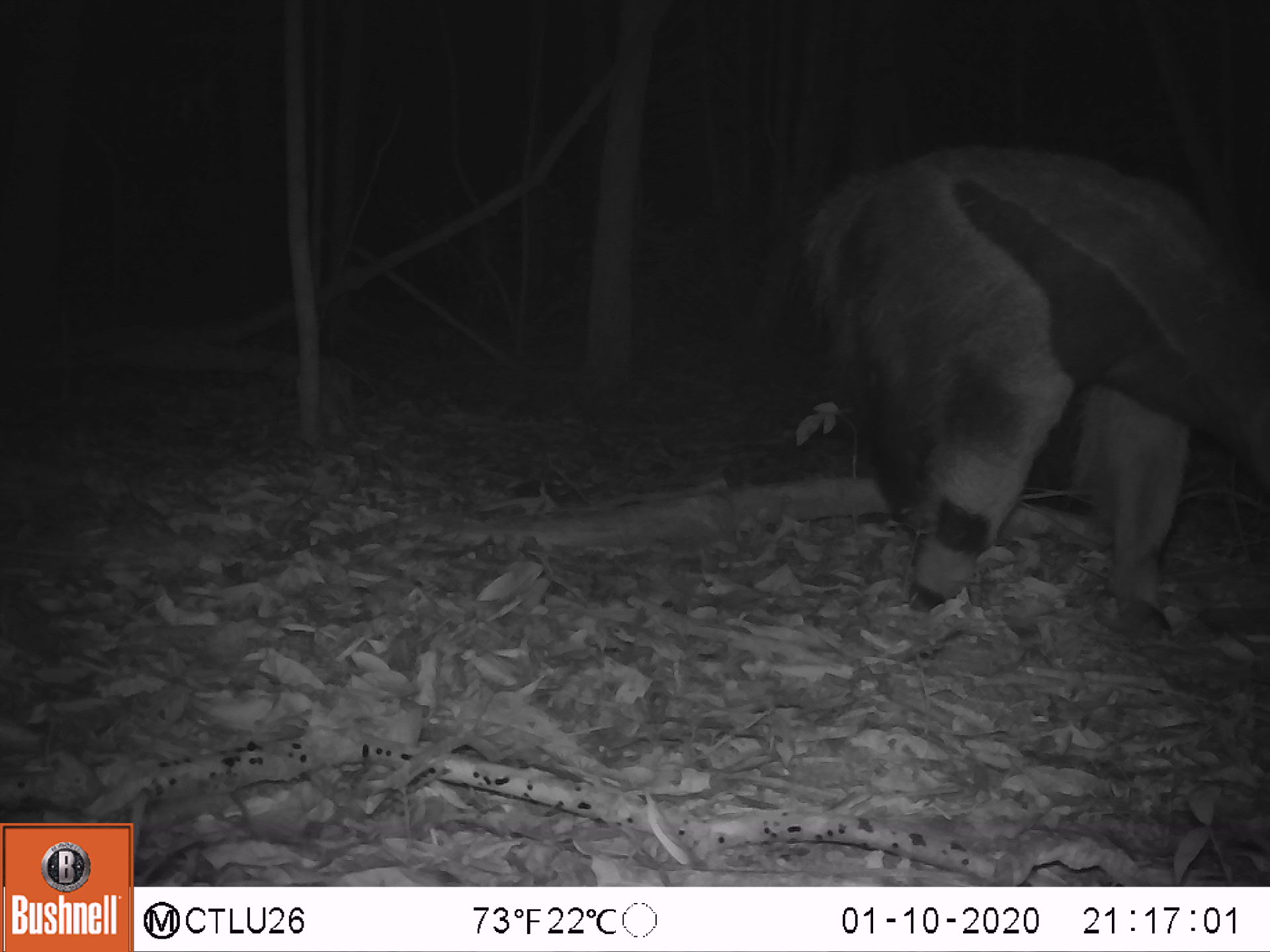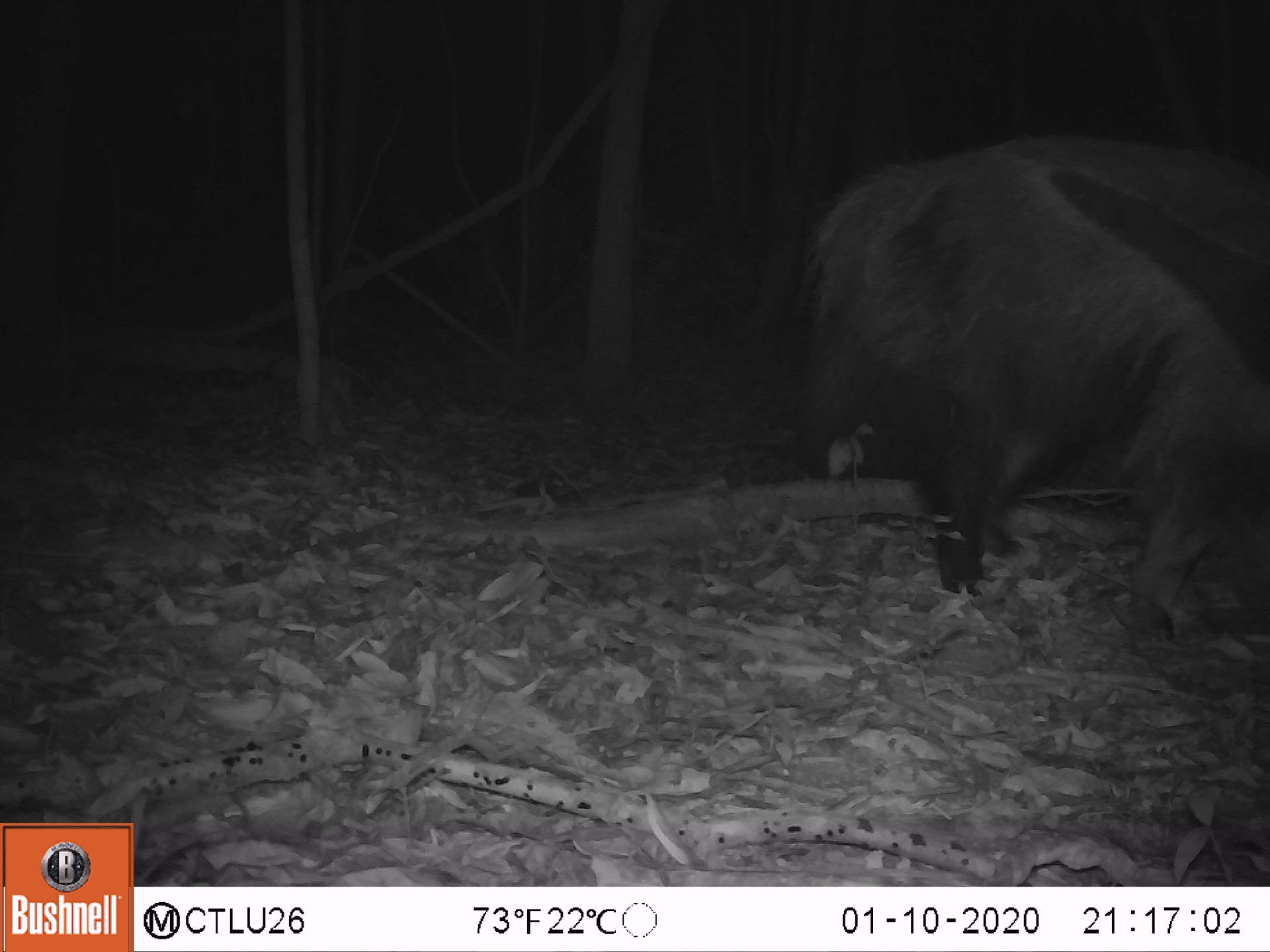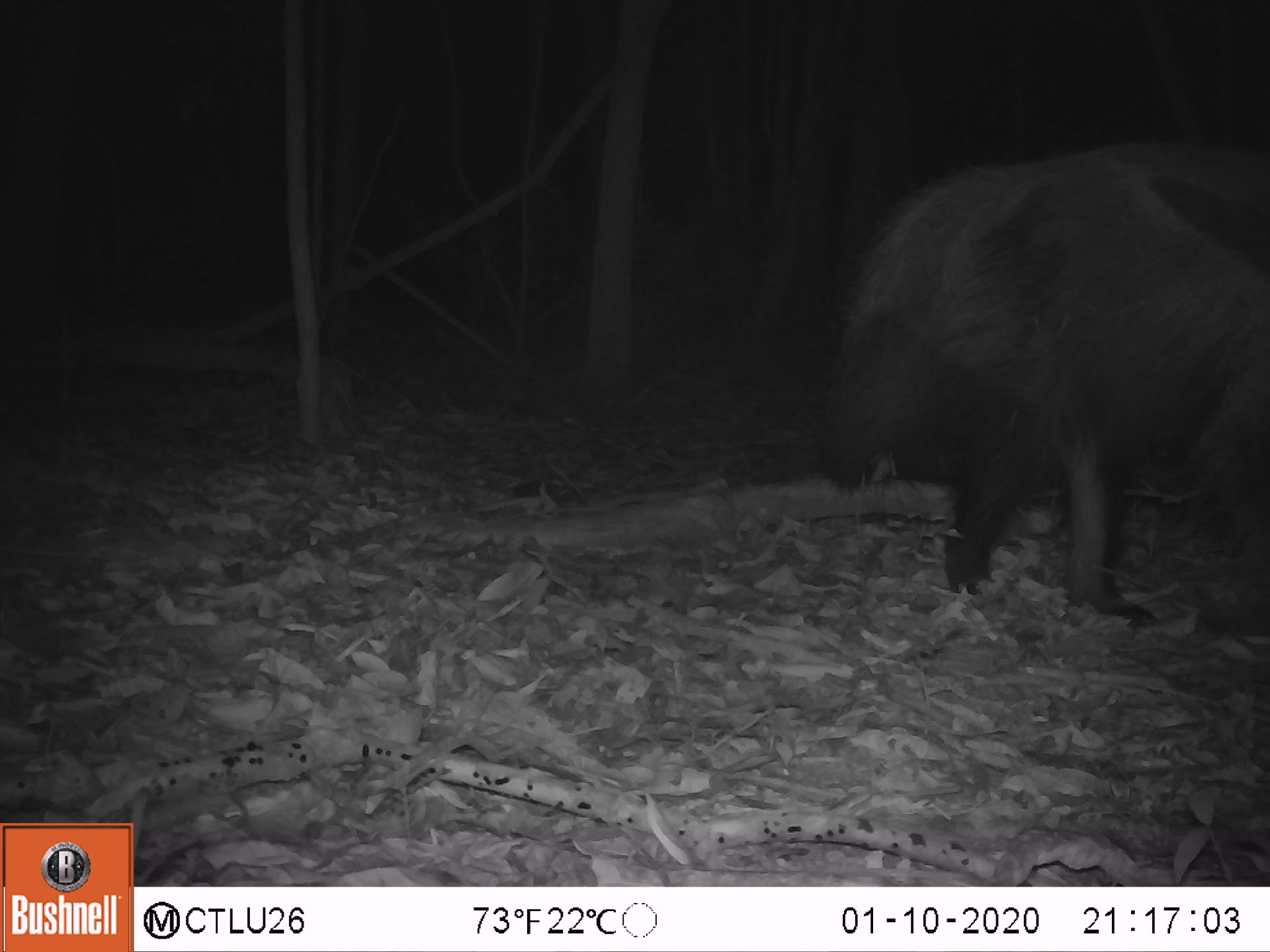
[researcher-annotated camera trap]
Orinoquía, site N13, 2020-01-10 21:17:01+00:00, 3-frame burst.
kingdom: Animalia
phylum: Chordata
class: Mammalia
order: Pilosa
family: Myrmecophagidae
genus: Myrmecophaga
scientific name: Myrmecophaga tridactyla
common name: giant anteater